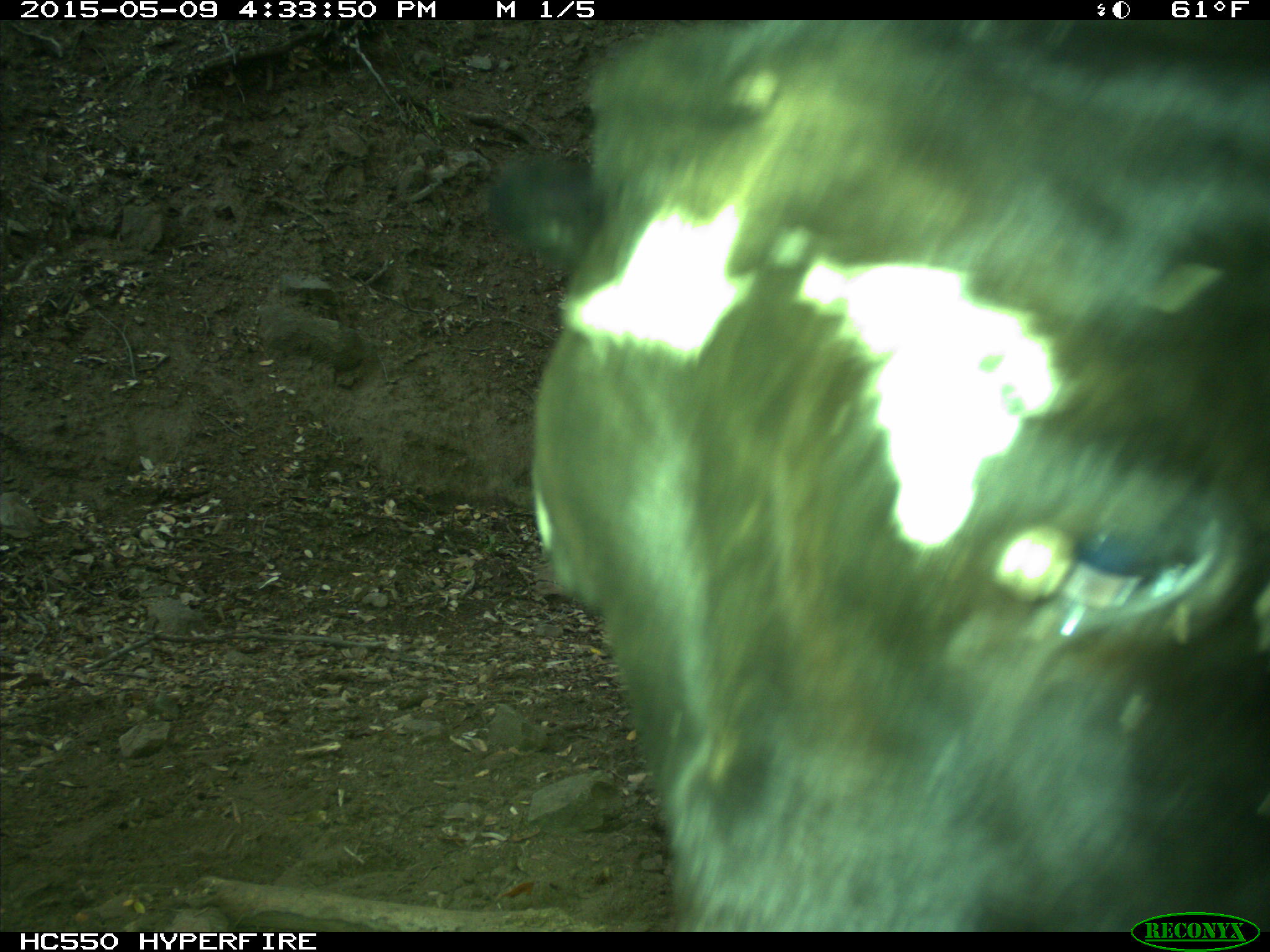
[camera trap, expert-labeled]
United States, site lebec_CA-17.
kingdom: Animalia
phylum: Chordata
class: Mammalia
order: Artiodactyla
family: Bovidae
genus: Bos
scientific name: Bos taurus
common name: domestic cow